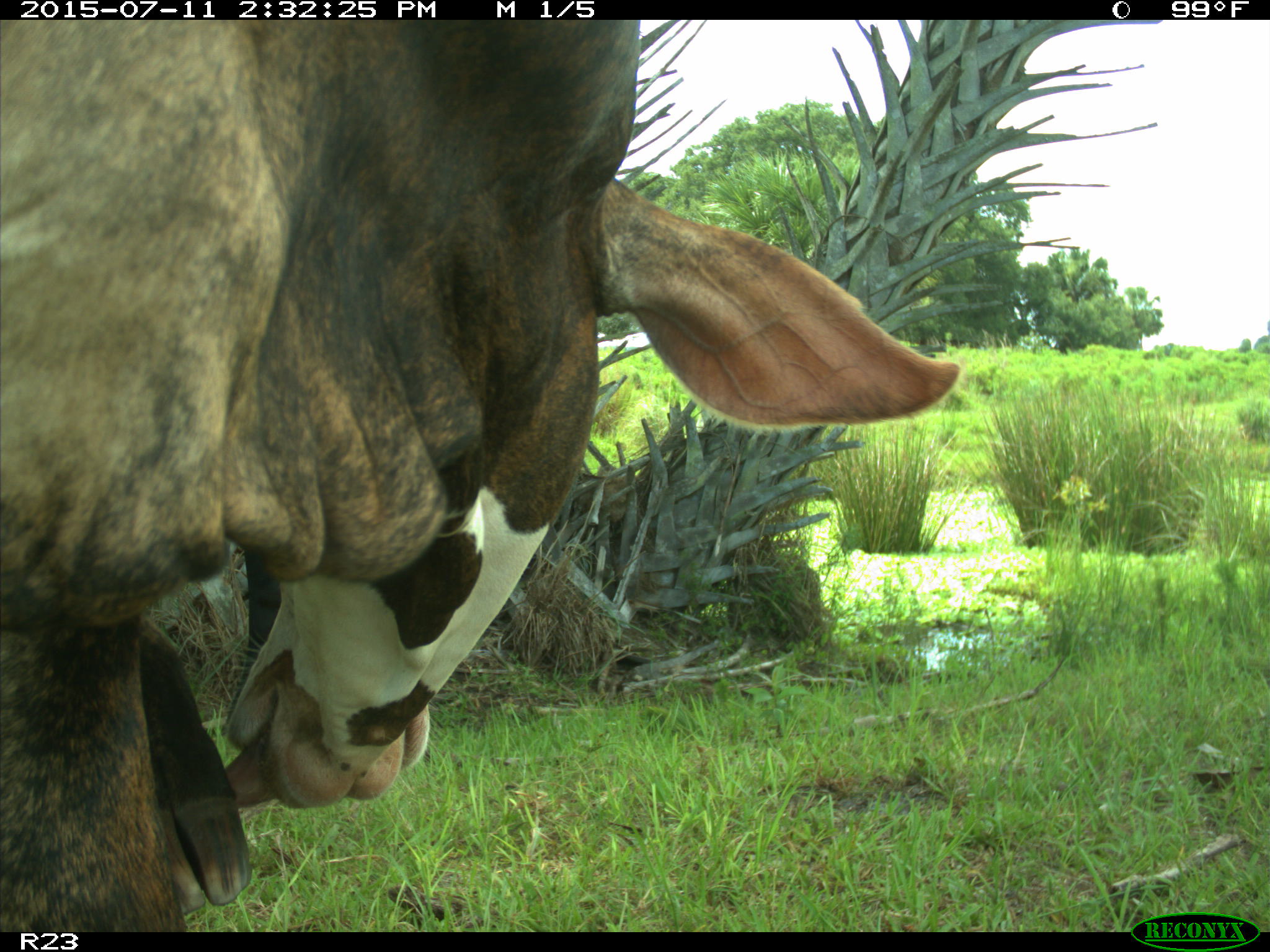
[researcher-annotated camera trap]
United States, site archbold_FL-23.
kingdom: Animalia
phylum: Chordata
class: Mammalia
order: Artiodactyla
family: Bovidae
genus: Bos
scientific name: Bos taurus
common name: domestic cow